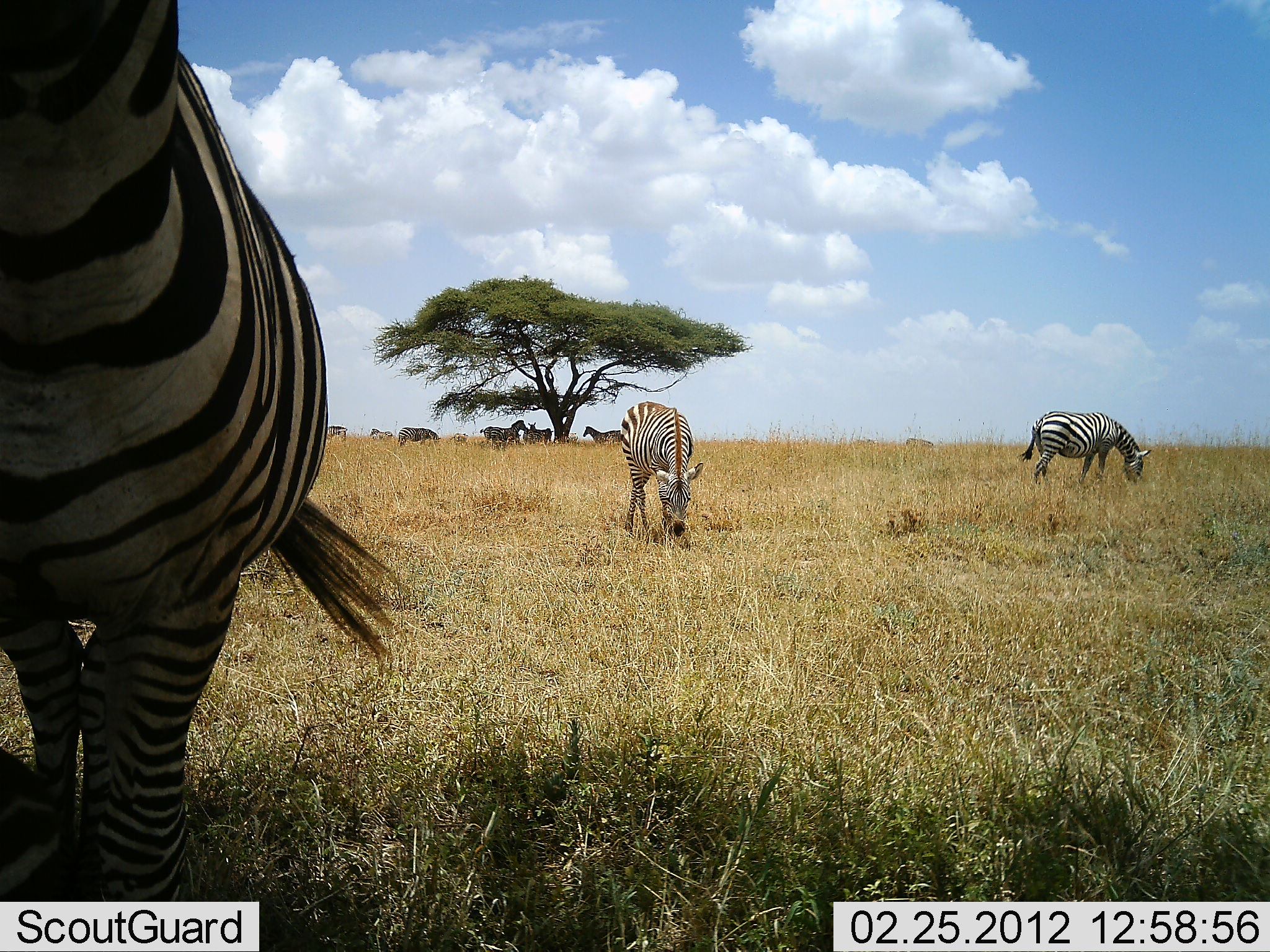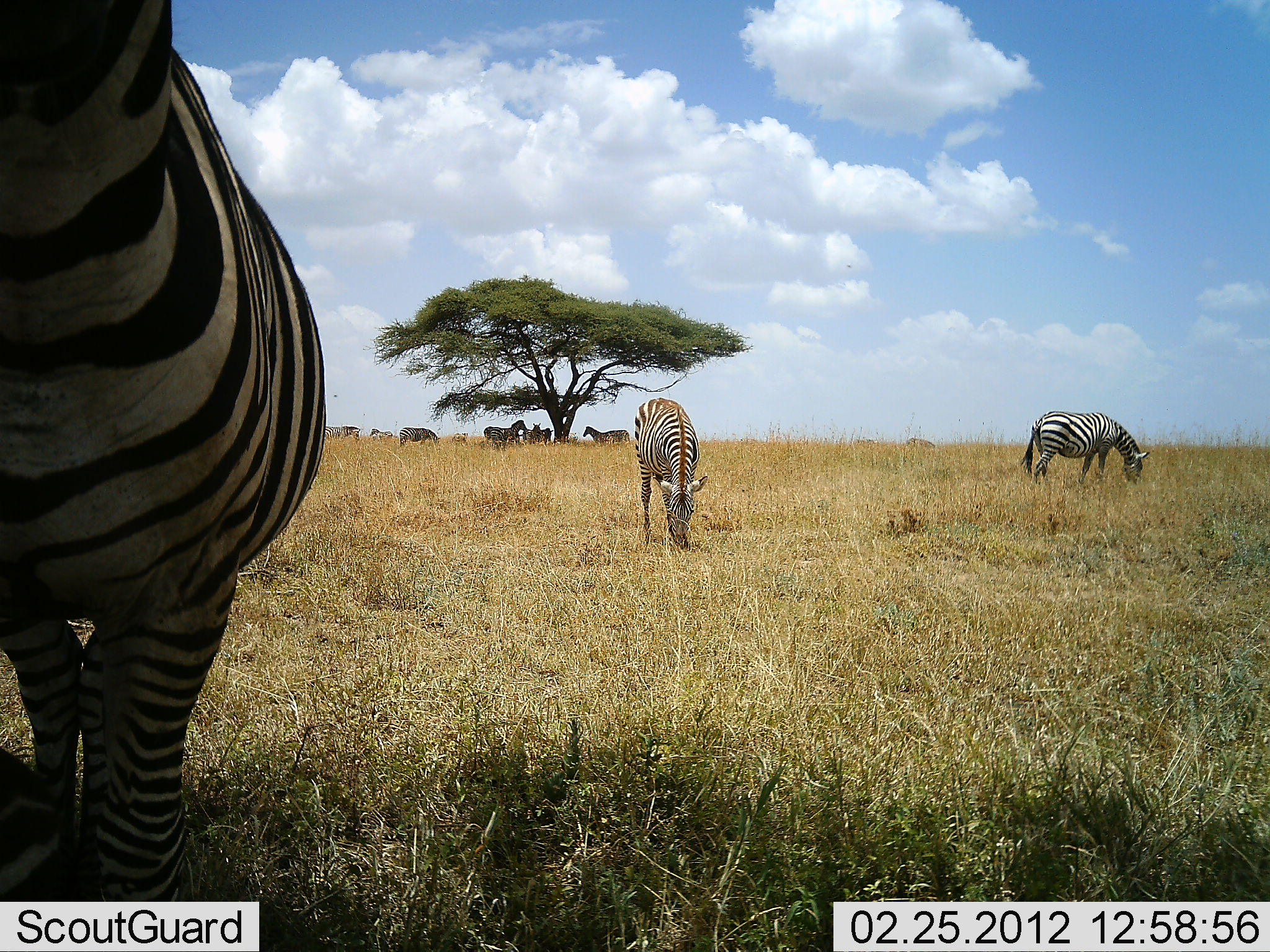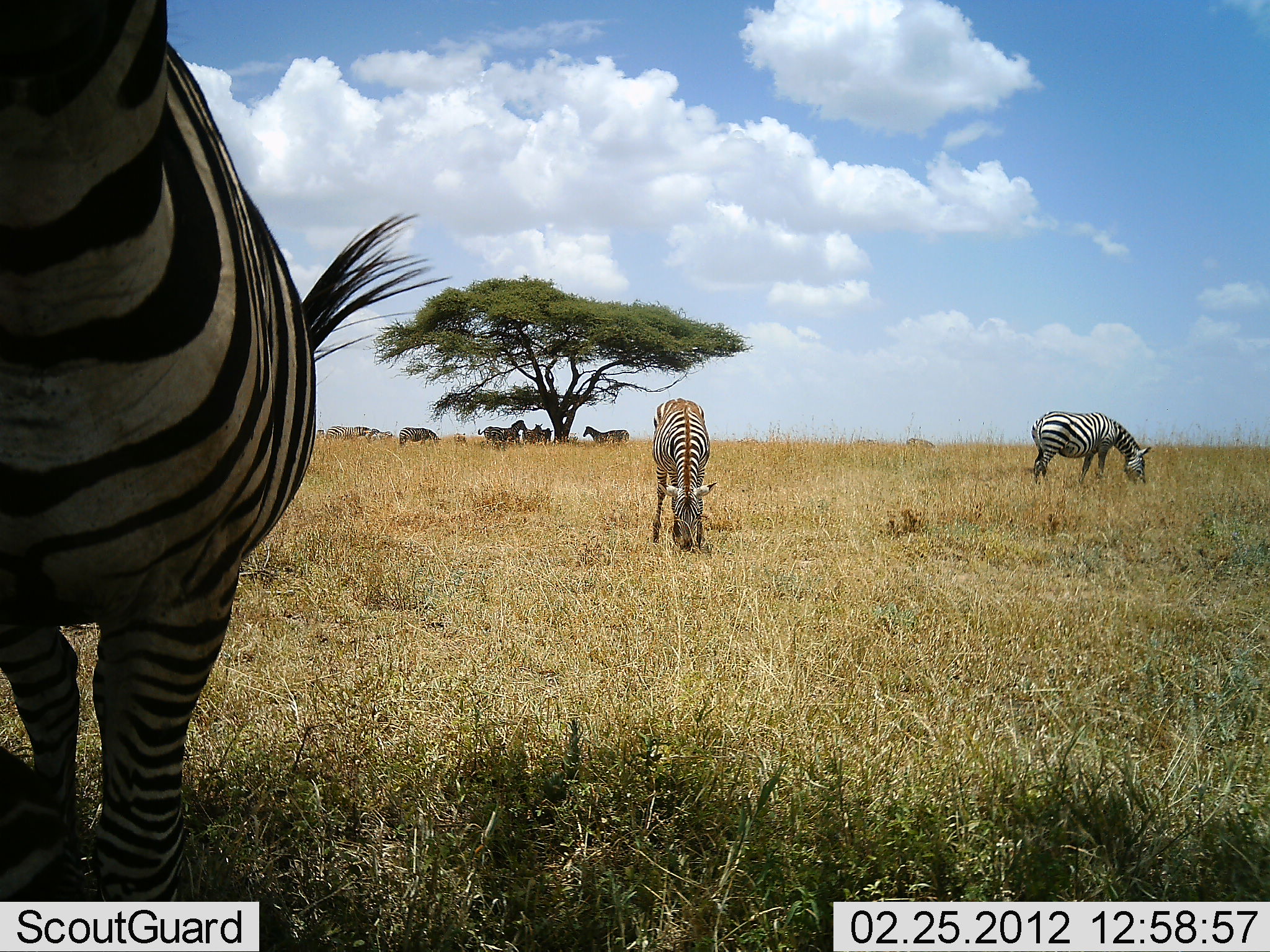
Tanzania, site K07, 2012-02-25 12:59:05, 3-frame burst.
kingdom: Animalia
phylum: Chordata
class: Mammalia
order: Perissodactyla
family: Equidae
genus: Equus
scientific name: Equus quagga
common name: plains zebra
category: zebra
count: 9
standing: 67%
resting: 0%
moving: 24%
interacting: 0%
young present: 5%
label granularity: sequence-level